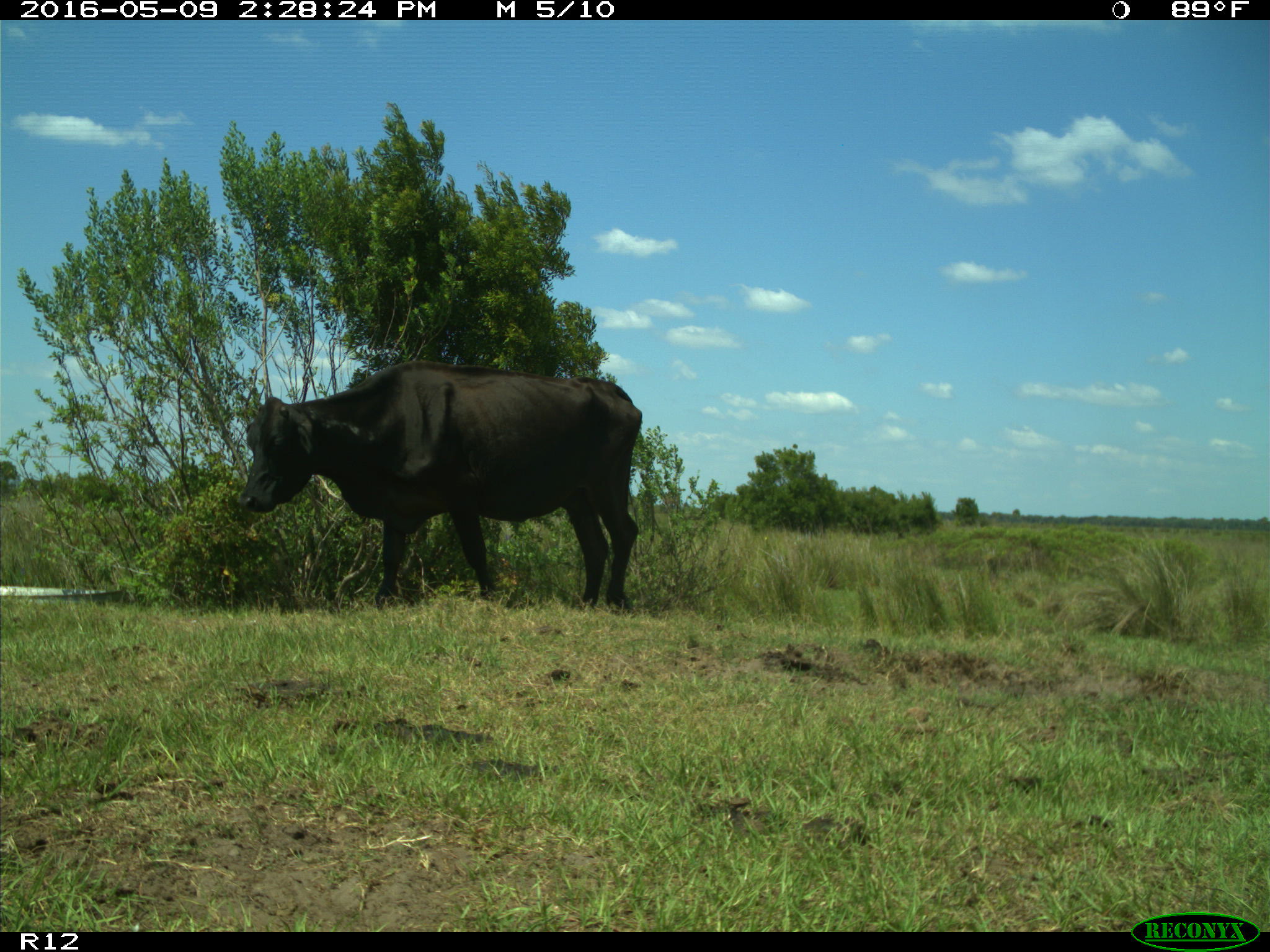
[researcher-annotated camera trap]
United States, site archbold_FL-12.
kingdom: Animalia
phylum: Chordata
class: Mammalia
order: Artiodactyla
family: Bovidae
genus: Bos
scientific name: Bos taurus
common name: domestic cow